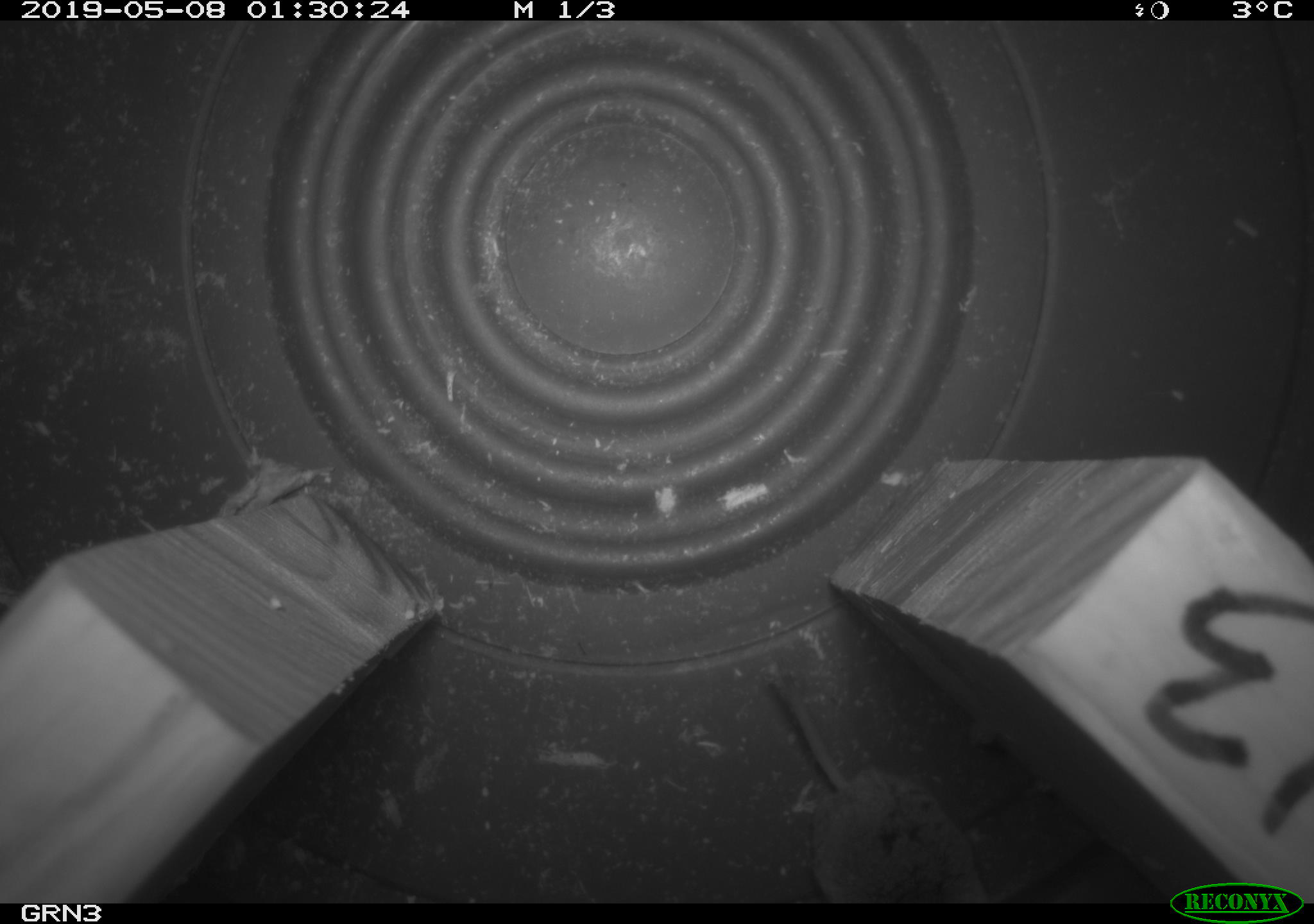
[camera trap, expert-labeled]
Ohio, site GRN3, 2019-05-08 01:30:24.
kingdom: Animalia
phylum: Chordata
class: Mammalia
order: Eulipotyphla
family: Soricidae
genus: Sorex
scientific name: Sorex cinereus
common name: masked shrew